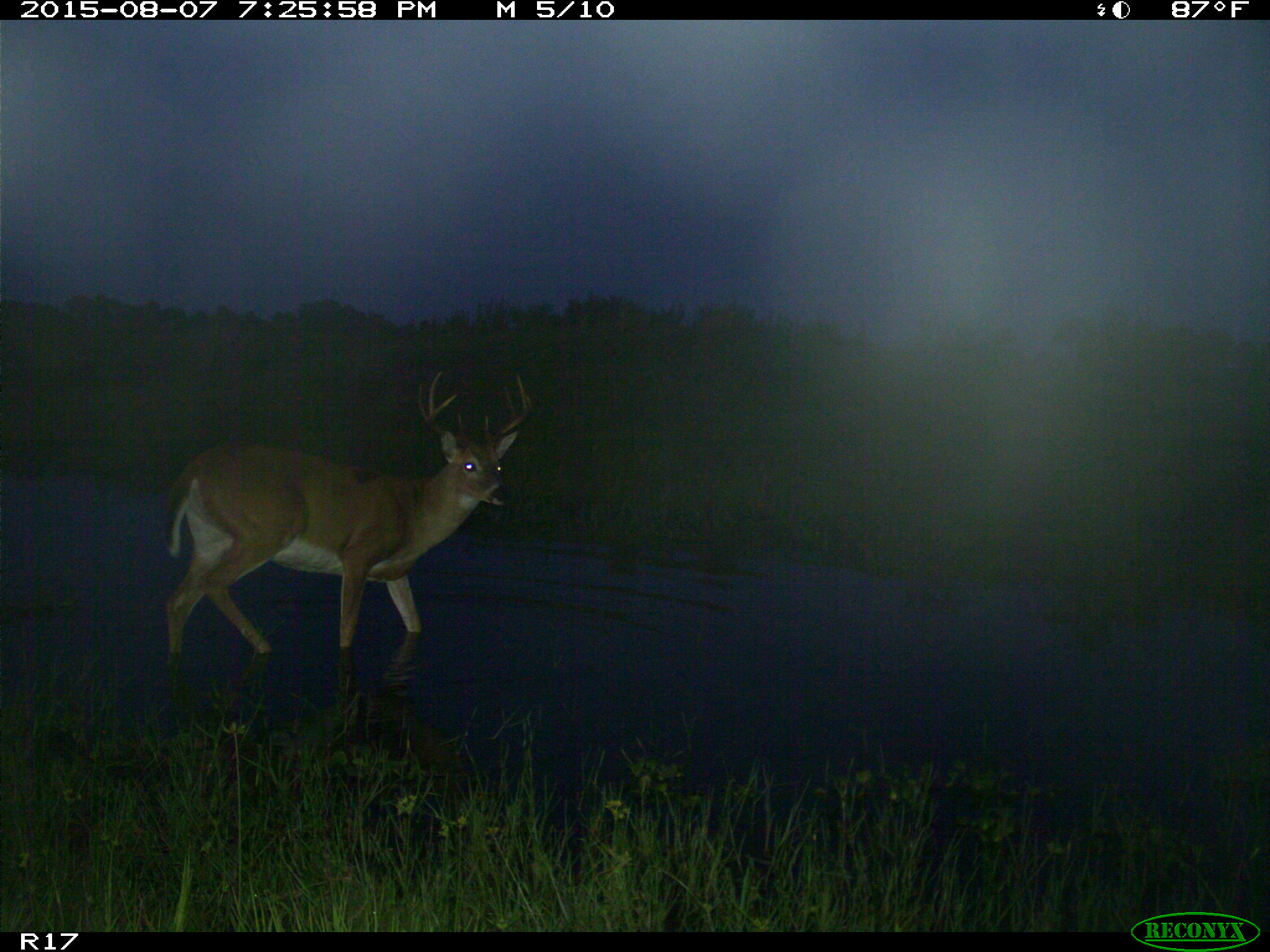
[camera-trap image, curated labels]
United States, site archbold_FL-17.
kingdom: Animalia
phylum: Chordata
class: Mammalia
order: Artiodactyla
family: Cervidae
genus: Odocoileus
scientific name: Odocoileus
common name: deer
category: unidentified deer